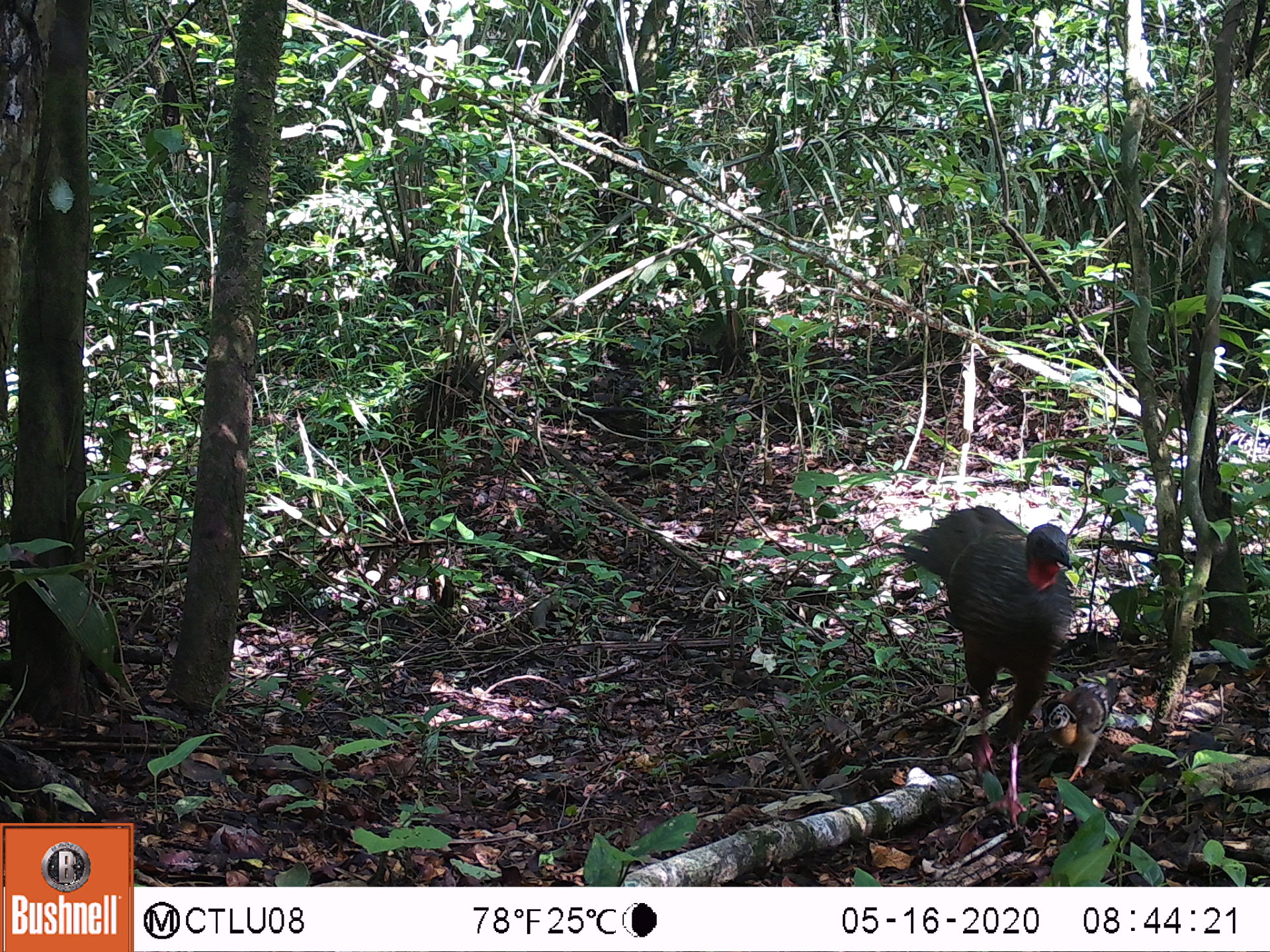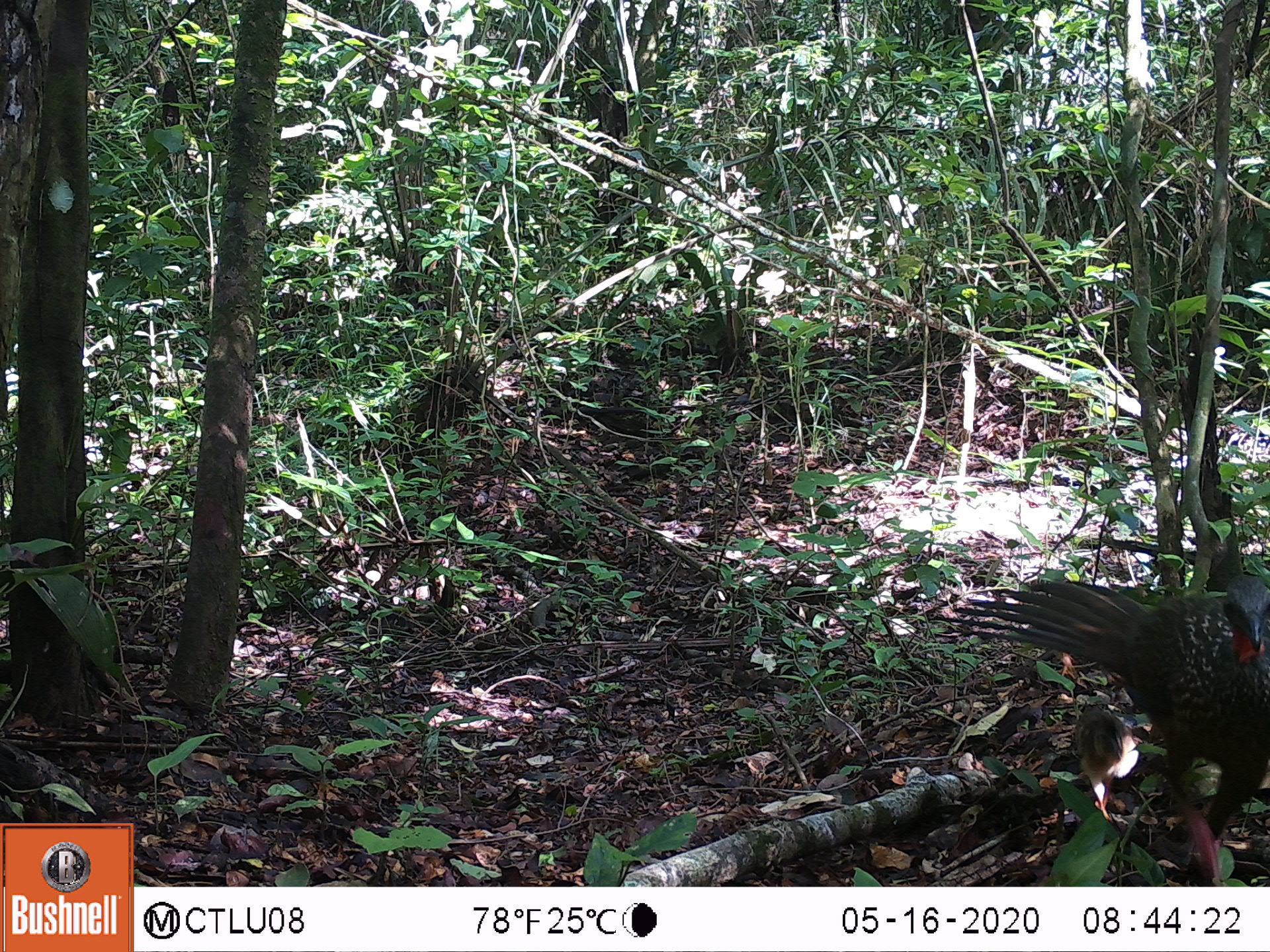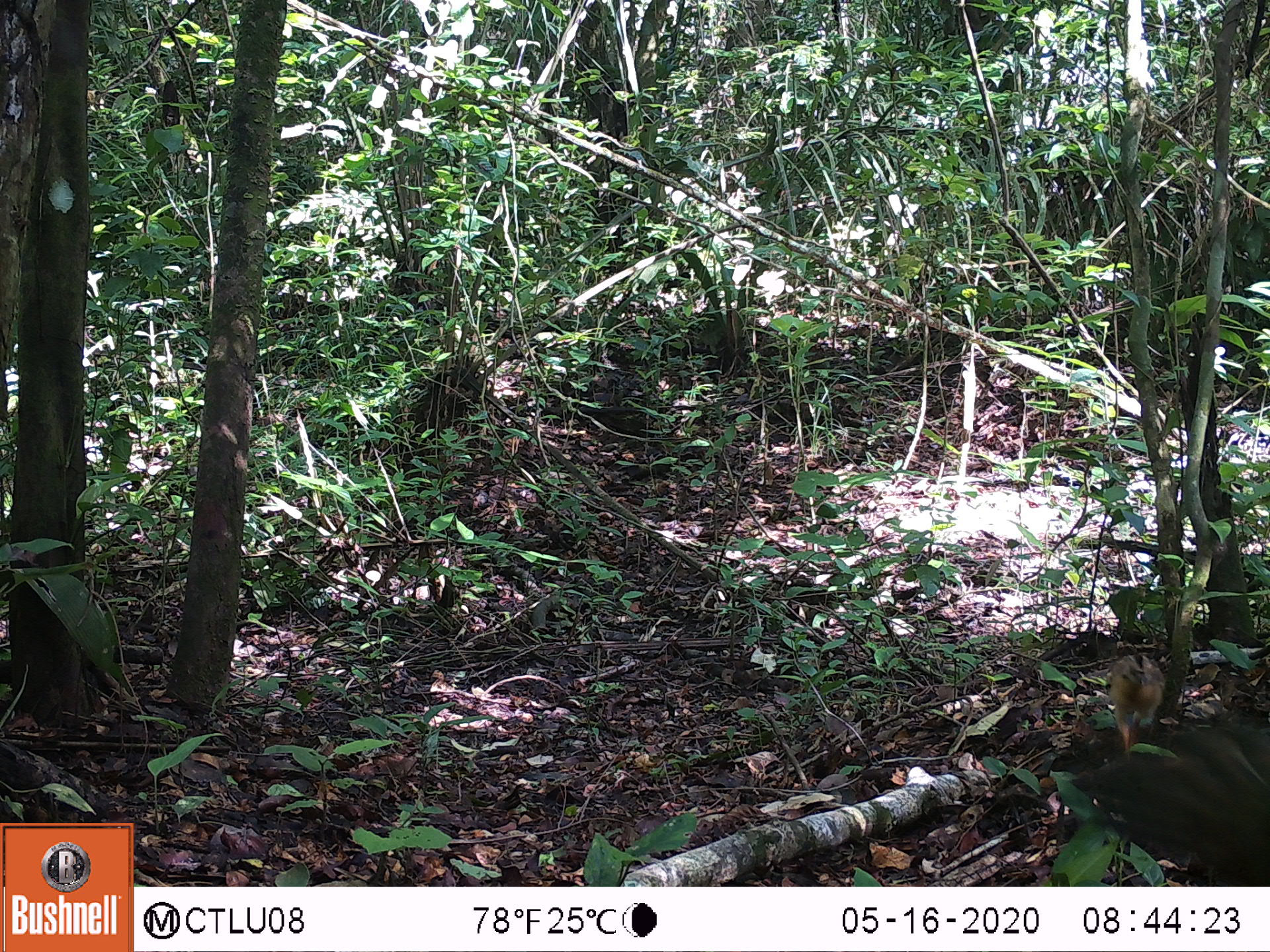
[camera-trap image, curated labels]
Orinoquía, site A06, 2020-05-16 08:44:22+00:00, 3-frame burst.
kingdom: Animalia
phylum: Chordata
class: Mammalia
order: Artiodactyla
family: Tayassuidae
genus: Pecari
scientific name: Pecari tajacu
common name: collared peccary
Collared peccary (Pecari tajacu).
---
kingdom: Animalia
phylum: Chordata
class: Aves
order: Galliformes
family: Cracidae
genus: Penelope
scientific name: Penelope jacquacu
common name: spix's guan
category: spixs guan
Spixs guan (spix's guan) (Penelope jacquacu).